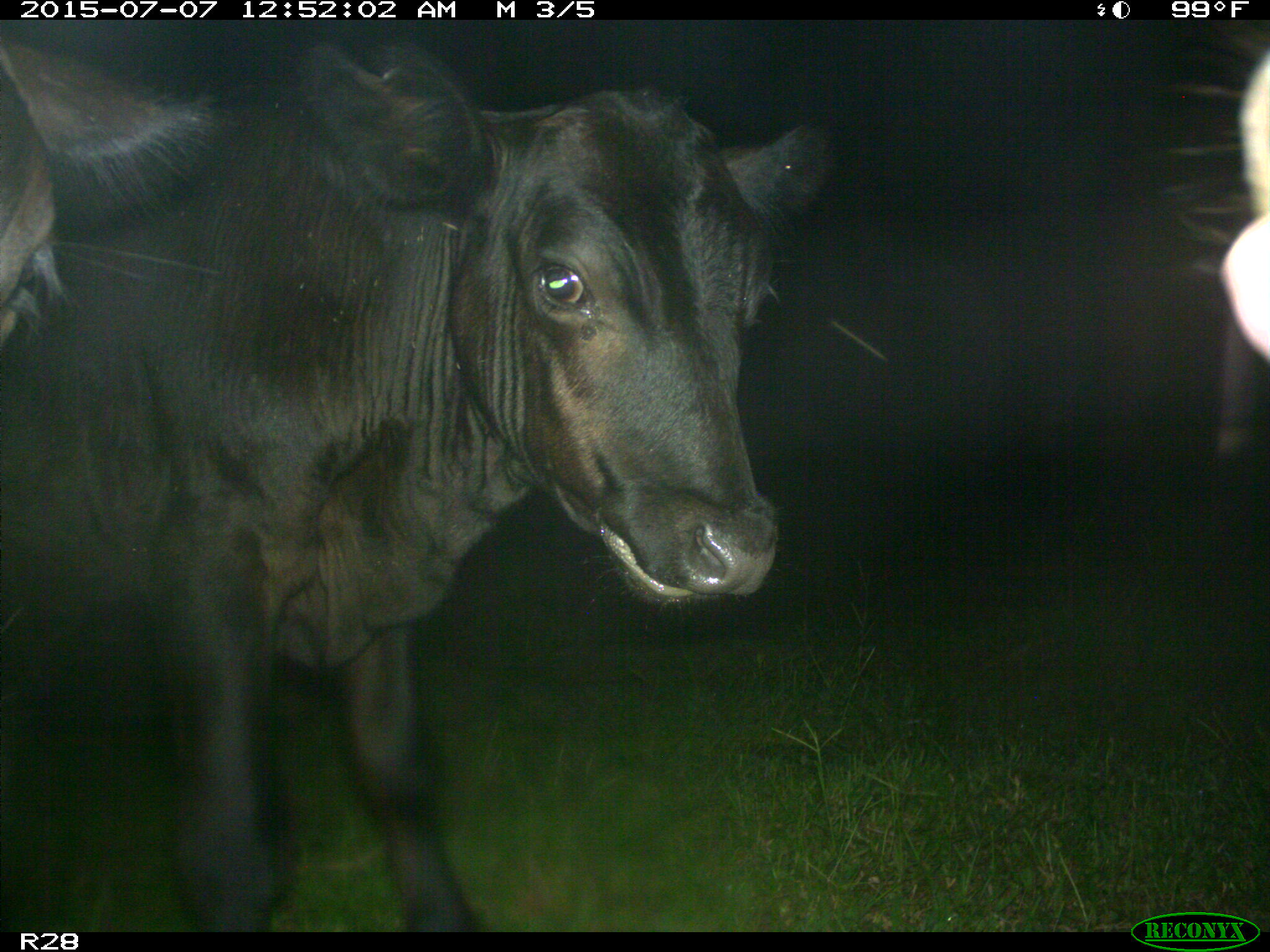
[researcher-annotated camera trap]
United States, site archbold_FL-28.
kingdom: Animalia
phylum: Chordata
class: Mammalia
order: Artiodactyla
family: Bovidae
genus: Bos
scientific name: Bos taurus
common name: domestic cow